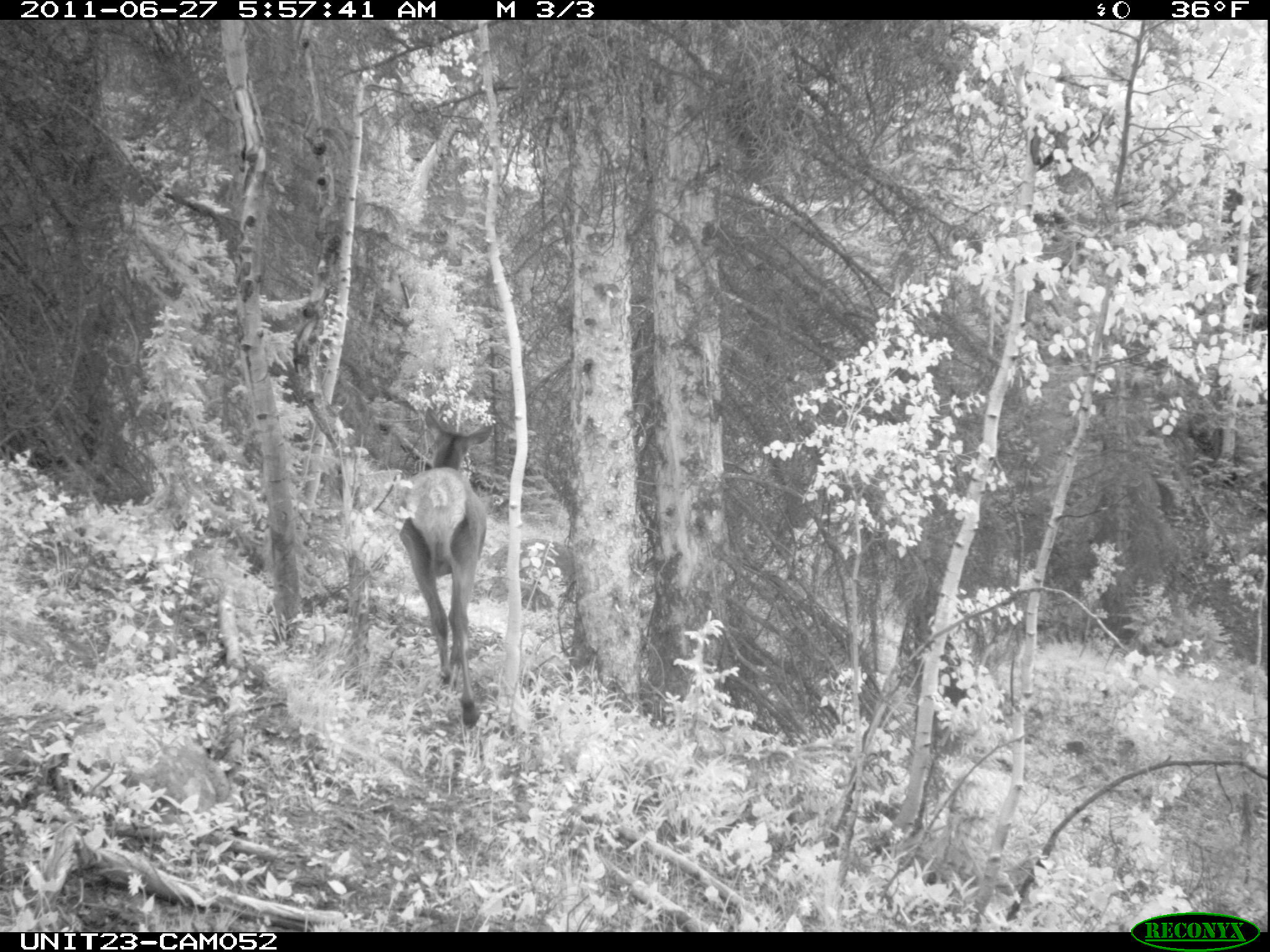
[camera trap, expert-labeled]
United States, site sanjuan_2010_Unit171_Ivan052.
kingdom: Animalia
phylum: Chordata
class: Mammalia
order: Artiodactyla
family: Cervidae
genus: Cervus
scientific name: Cervus elaphus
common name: red deer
Cervus elaphus (red deer).